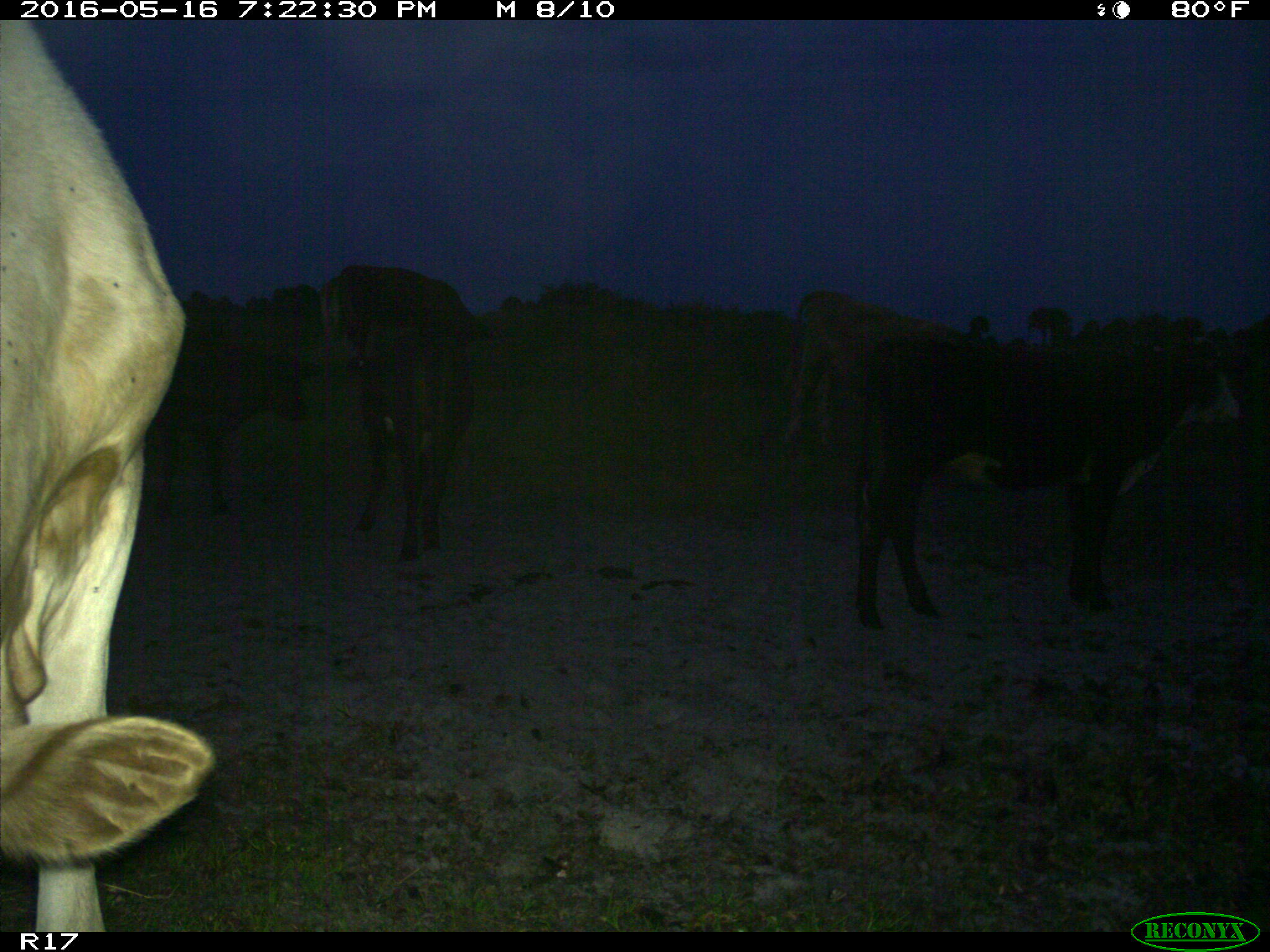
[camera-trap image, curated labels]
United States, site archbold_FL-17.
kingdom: Animalia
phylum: Chordata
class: Mammalia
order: Artiodactyla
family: Bovidae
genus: Bos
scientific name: Bos taurus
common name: domestic cow